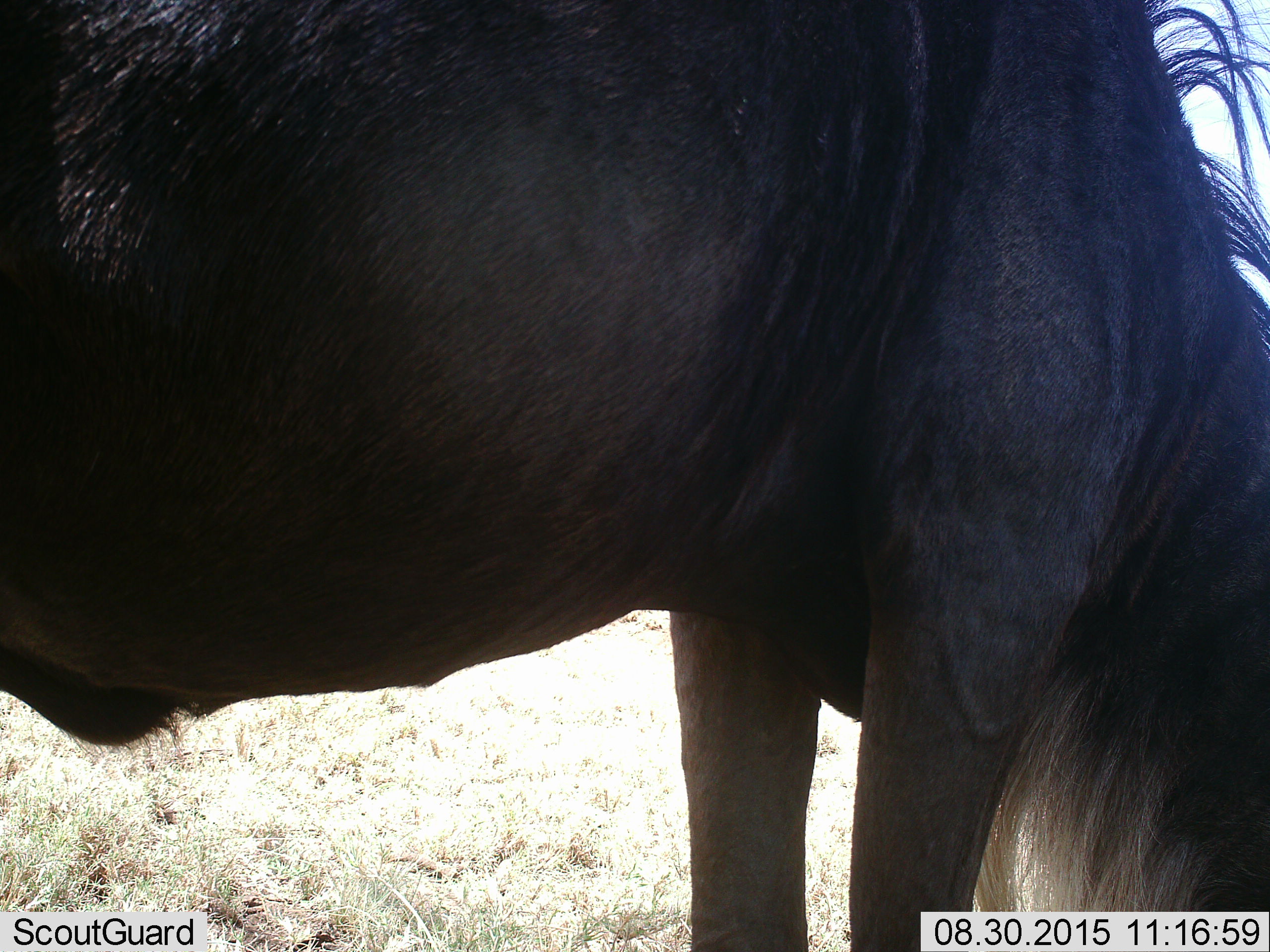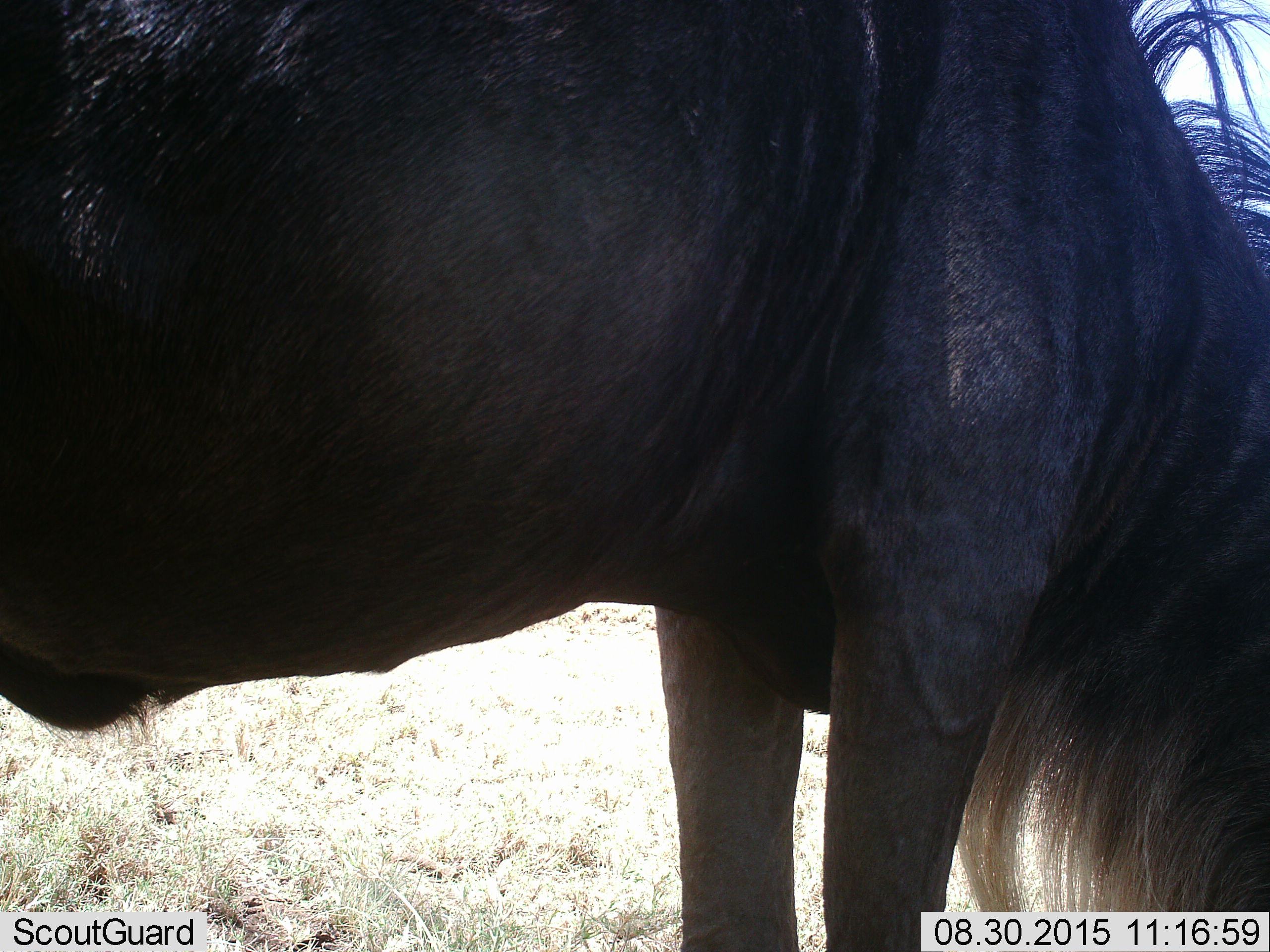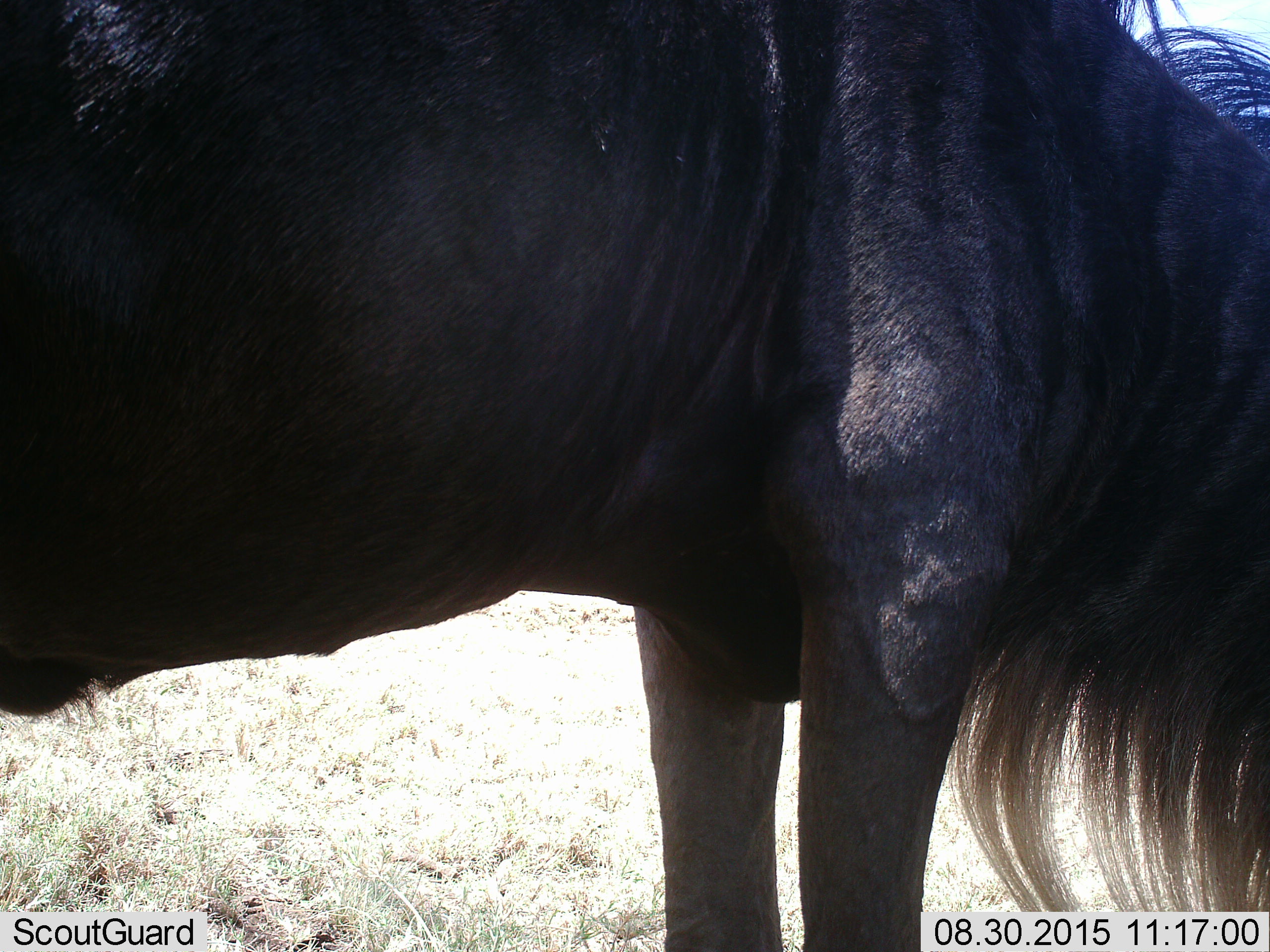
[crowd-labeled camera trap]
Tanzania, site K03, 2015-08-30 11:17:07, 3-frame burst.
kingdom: Animalia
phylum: Chordata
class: Mammalia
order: Artiodactyla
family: Bovidae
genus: Connochaetes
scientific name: Connochaetes taurinus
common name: blue wildebeest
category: wildebeest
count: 1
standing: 44%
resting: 0%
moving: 11%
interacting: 0%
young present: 0%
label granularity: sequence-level